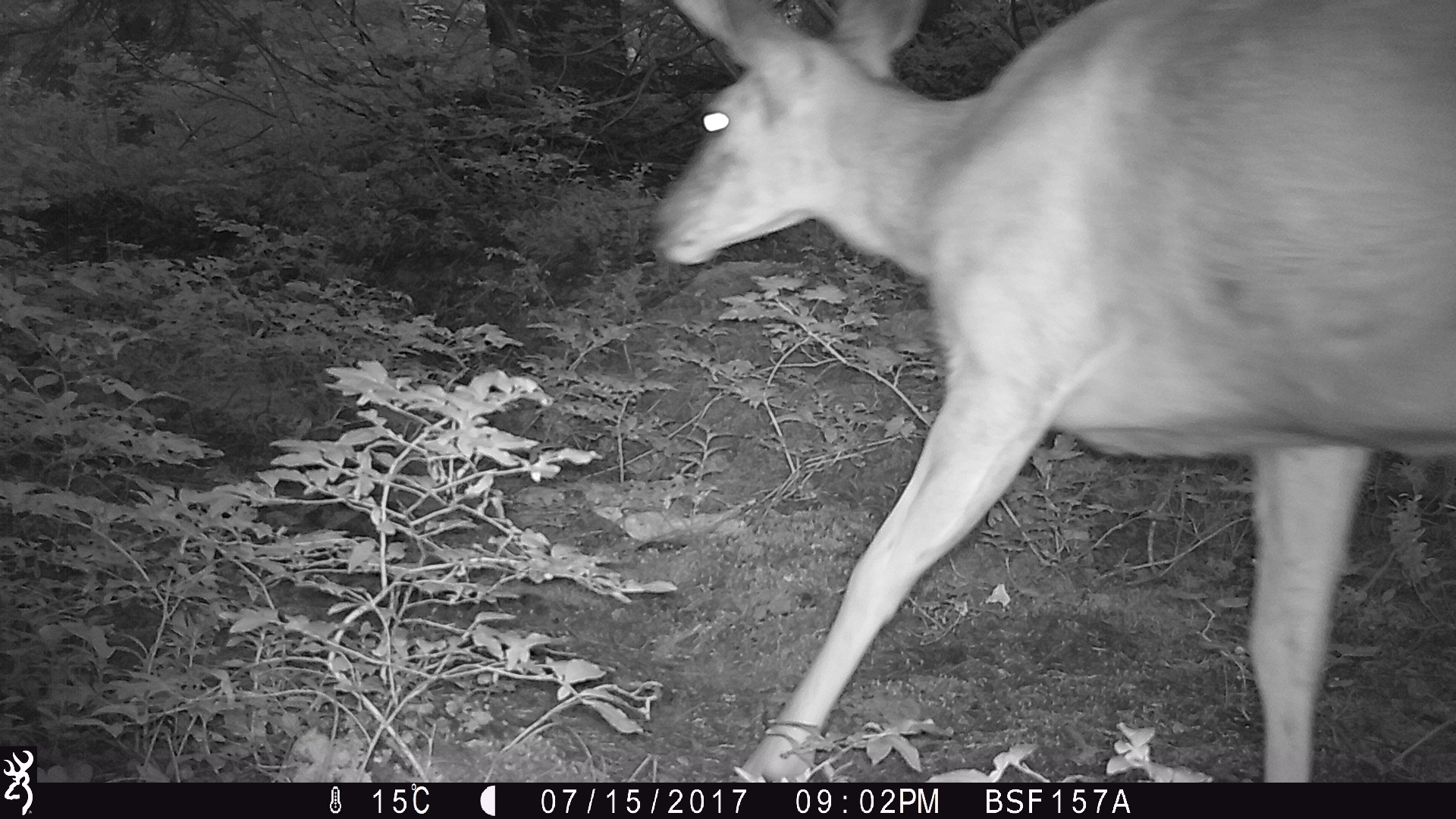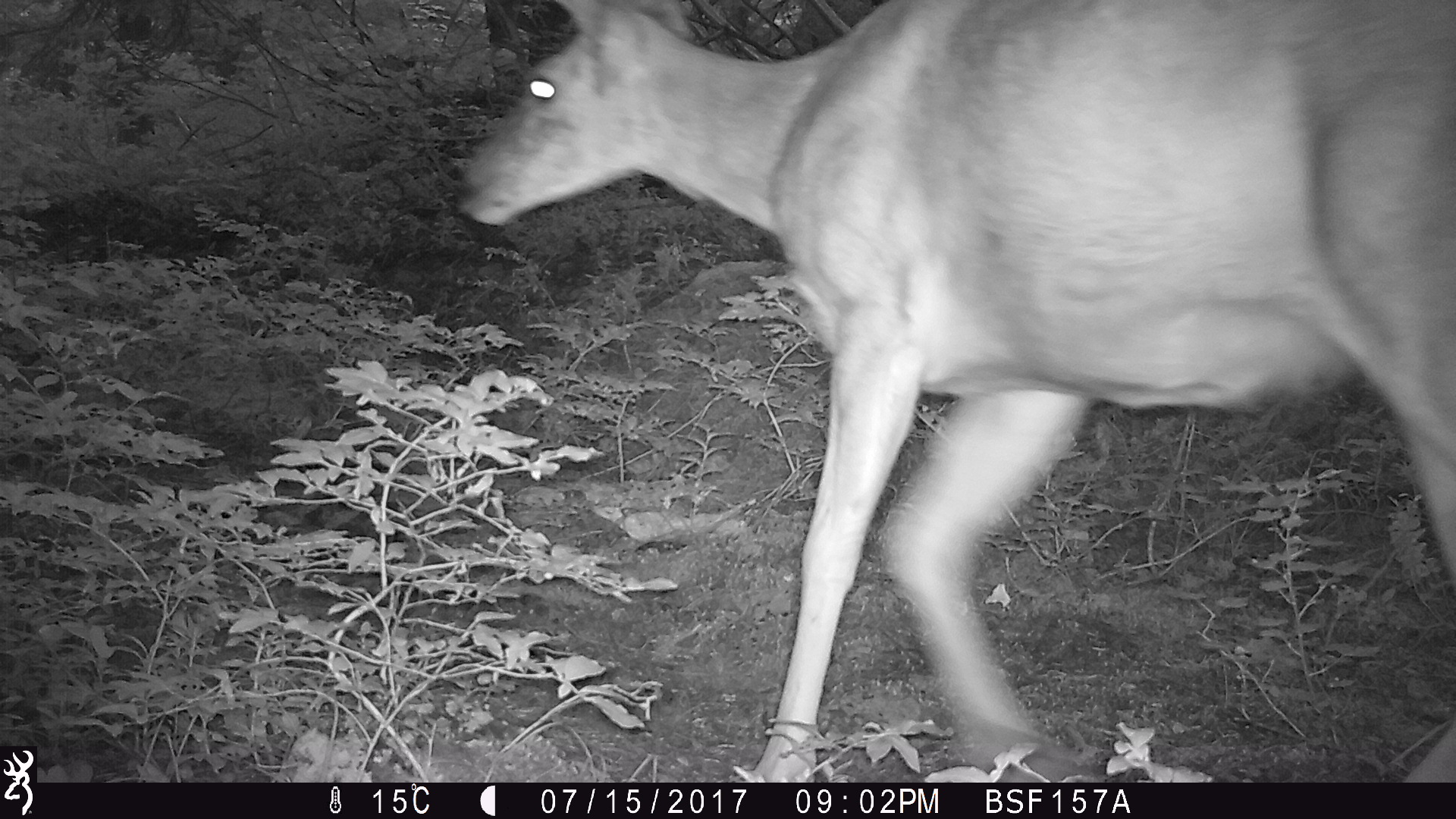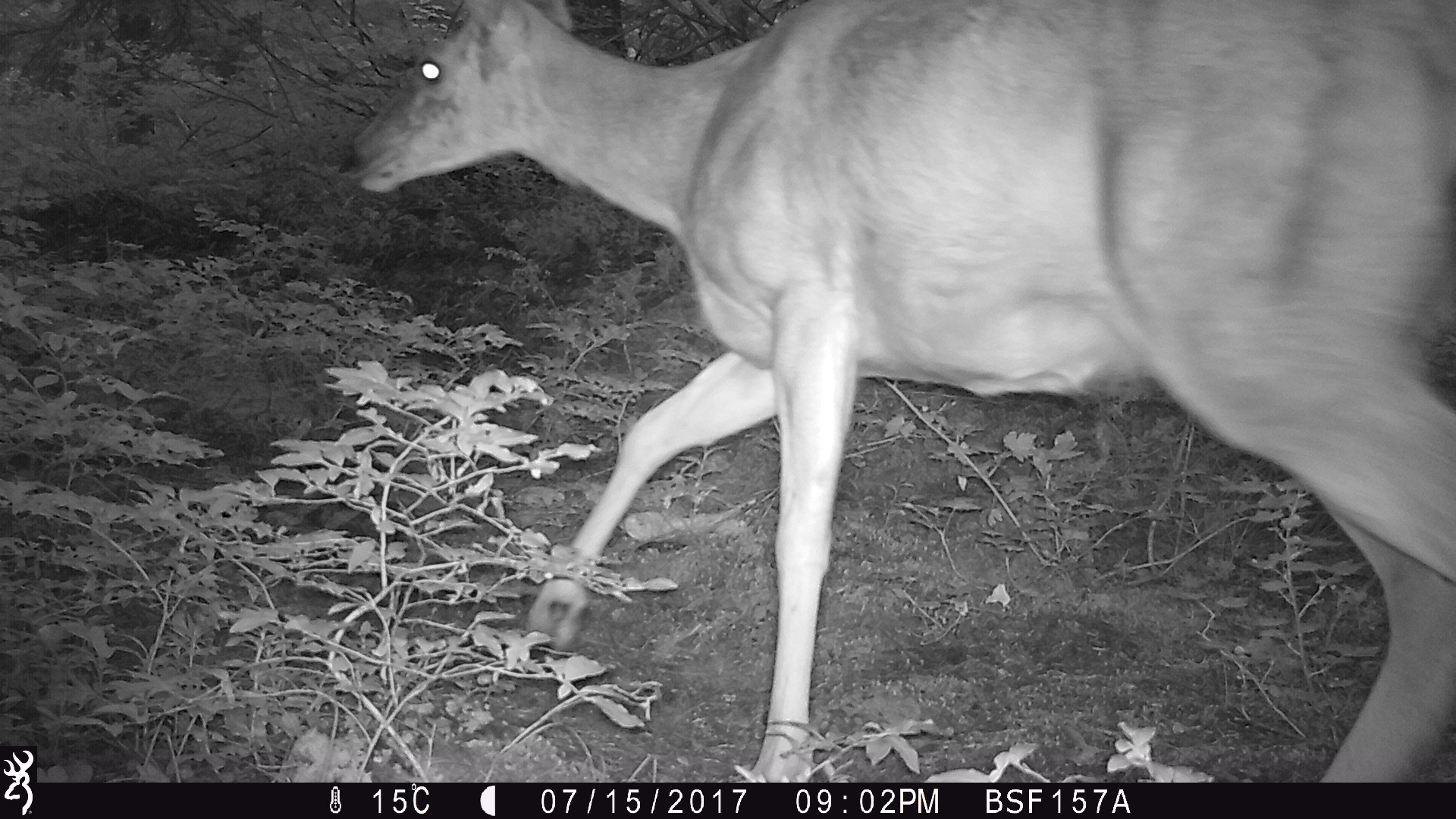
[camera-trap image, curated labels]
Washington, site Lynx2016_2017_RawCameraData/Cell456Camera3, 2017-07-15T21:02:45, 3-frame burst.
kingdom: Animalia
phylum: Chordata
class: Mammalia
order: Artiodactyla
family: Cervidae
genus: Odocoileus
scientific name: Odocoileus hemionus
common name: mule deer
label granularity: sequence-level